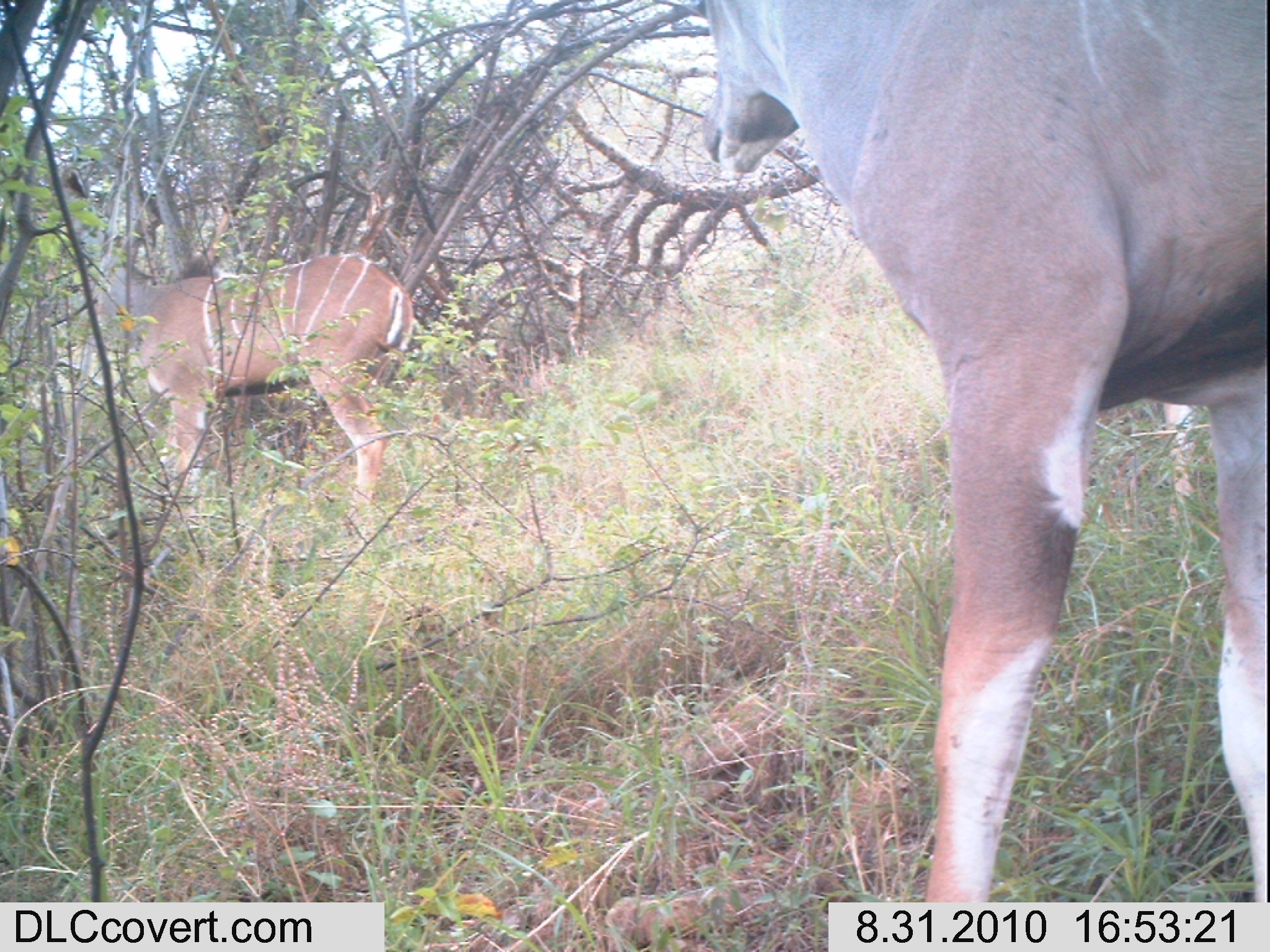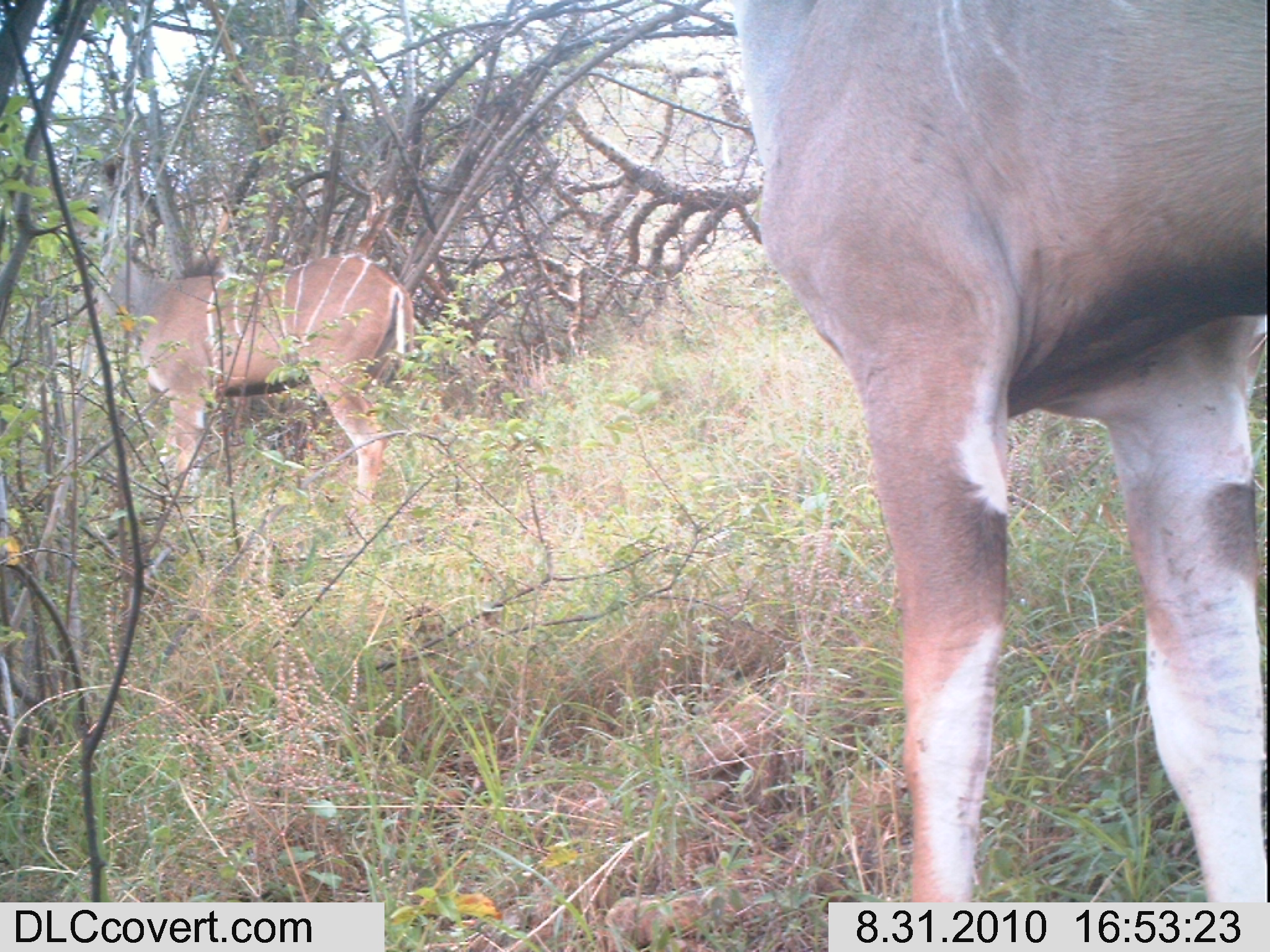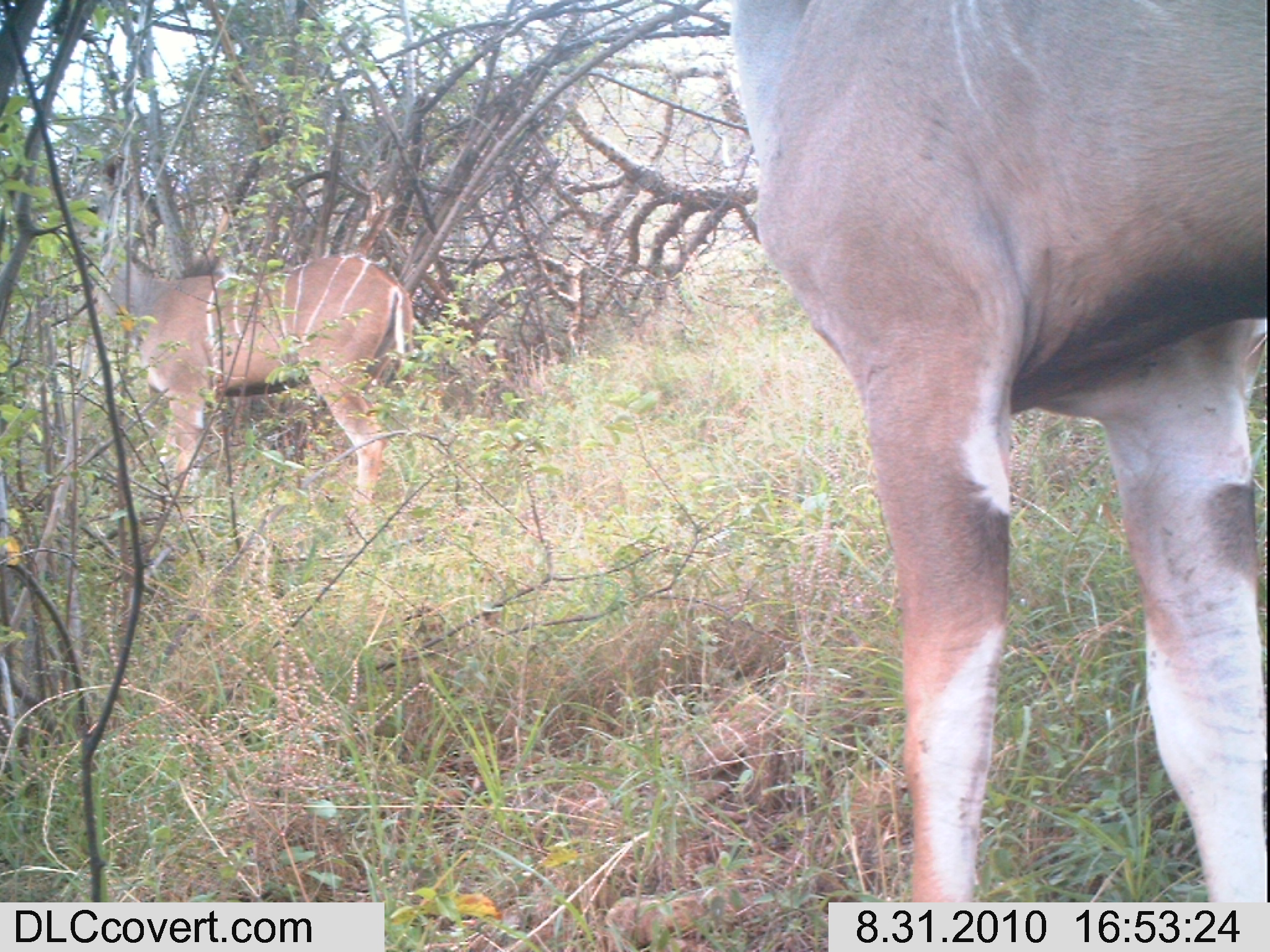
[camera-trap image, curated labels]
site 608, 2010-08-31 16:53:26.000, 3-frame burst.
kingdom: Animalia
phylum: Chordata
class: Mammalia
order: Artiodactyla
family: Bovidae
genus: Tragelaphus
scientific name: Tragelaphus imberbis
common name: lesser kudu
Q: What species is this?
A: Tragelaphus imberbis (lesser kudu).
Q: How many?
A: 3.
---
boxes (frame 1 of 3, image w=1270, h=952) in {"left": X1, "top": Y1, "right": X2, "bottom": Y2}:
tragelaphus imberbis: {"left": 693, "top": 0, "right": 1270, "bottom": 902}; {"left": 95, "top": 249, "right": 413, "bottom": 503}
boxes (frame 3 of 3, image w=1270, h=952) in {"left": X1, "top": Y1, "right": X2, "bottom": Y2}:
tragelaphus imberbis: {"left": 723, "top": 1, "right": 1262, "bottom": 900}; {"left": 95, "top": 226, "right": 413, "bottom": 503}